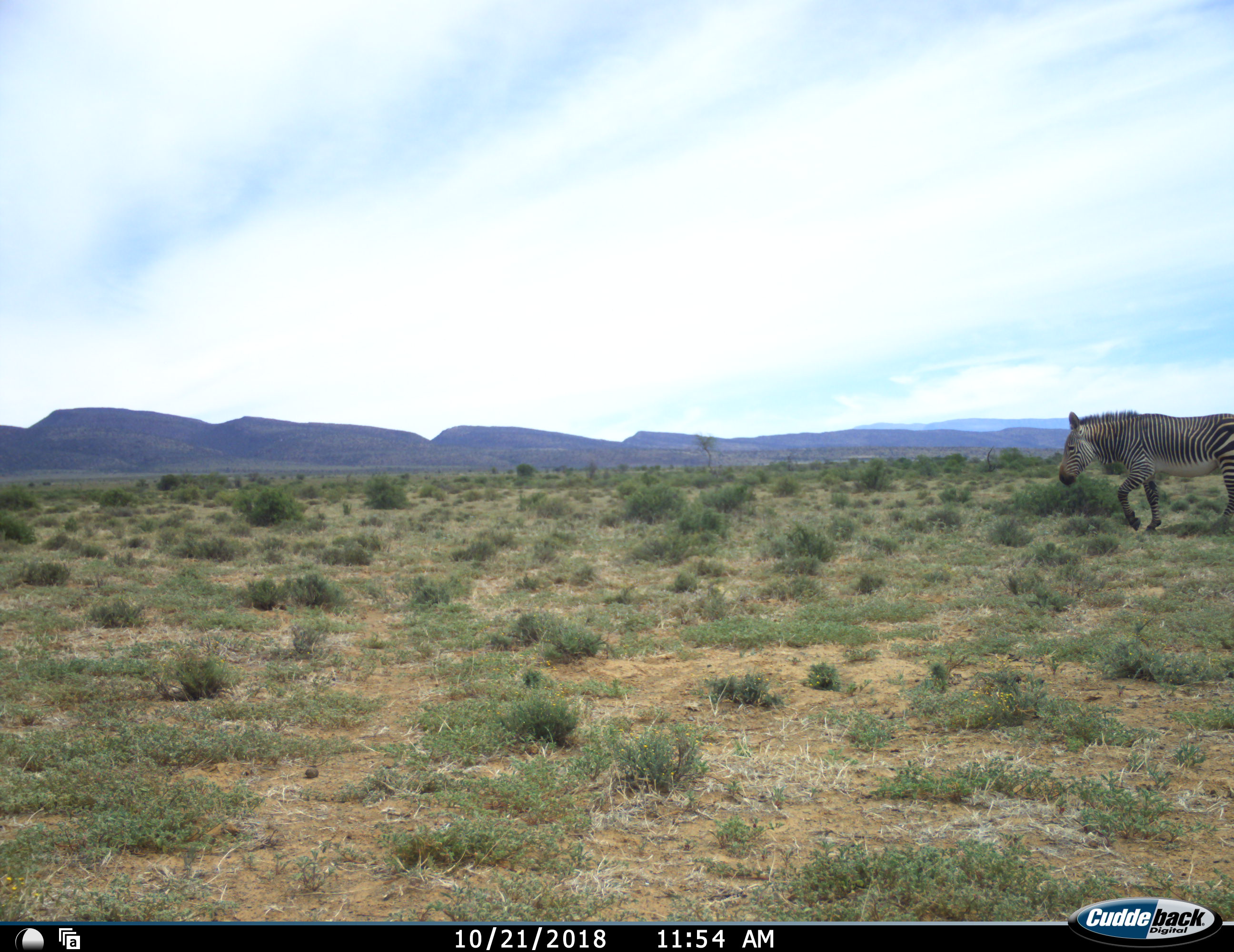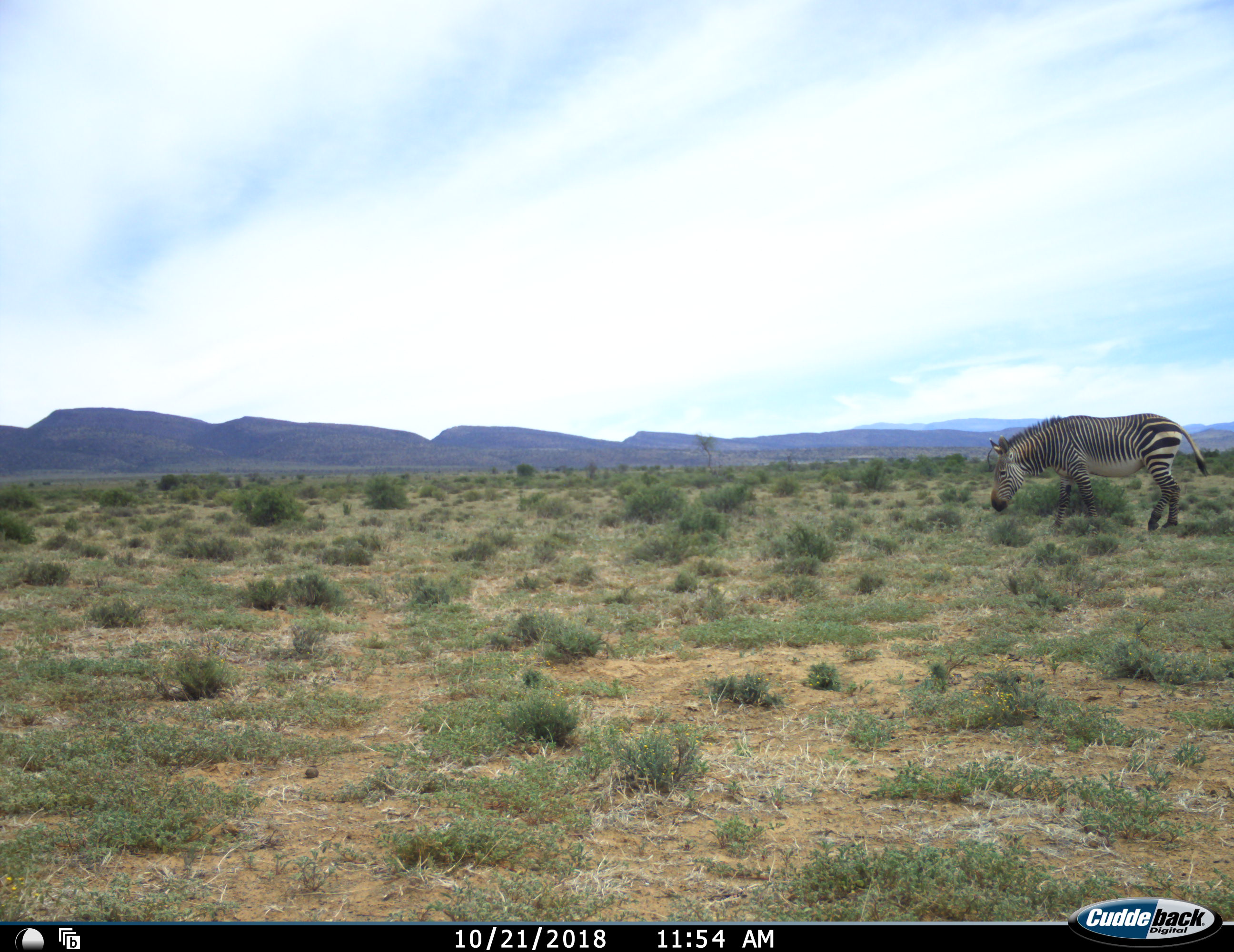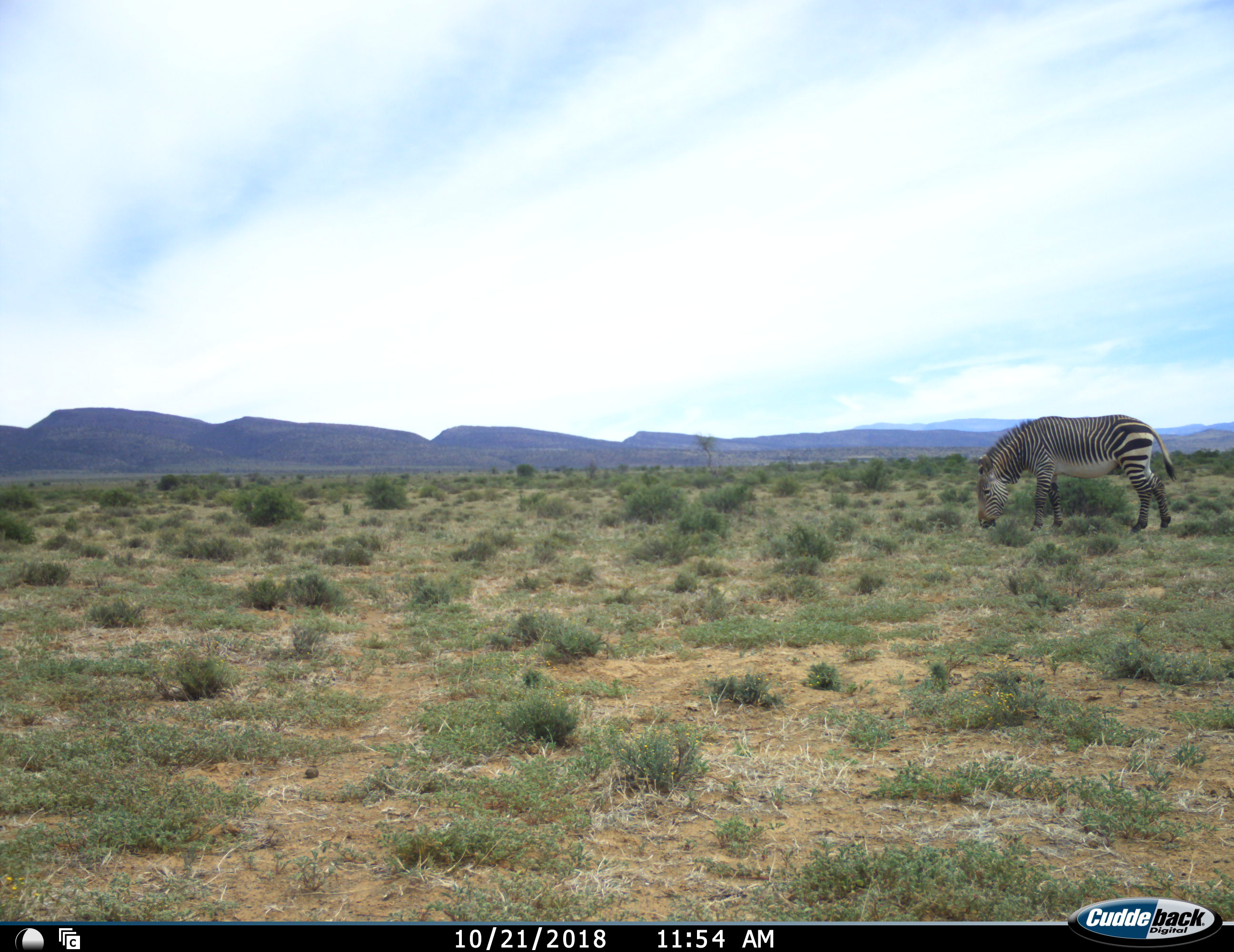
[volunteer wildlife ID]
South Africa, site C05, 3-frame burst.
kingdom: Animalia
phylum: Chordata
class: Mammalia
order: Perissodactyla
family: Equidae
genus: Equus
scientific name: Equus zebra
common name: mountain zebra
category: zebramountain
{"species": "zebramountain (mountain zebra) (Equus zebra)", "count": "1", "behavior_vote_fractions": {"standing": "20%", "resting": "0%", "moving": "80%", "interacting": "0%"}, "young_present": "0%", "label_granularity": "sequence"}